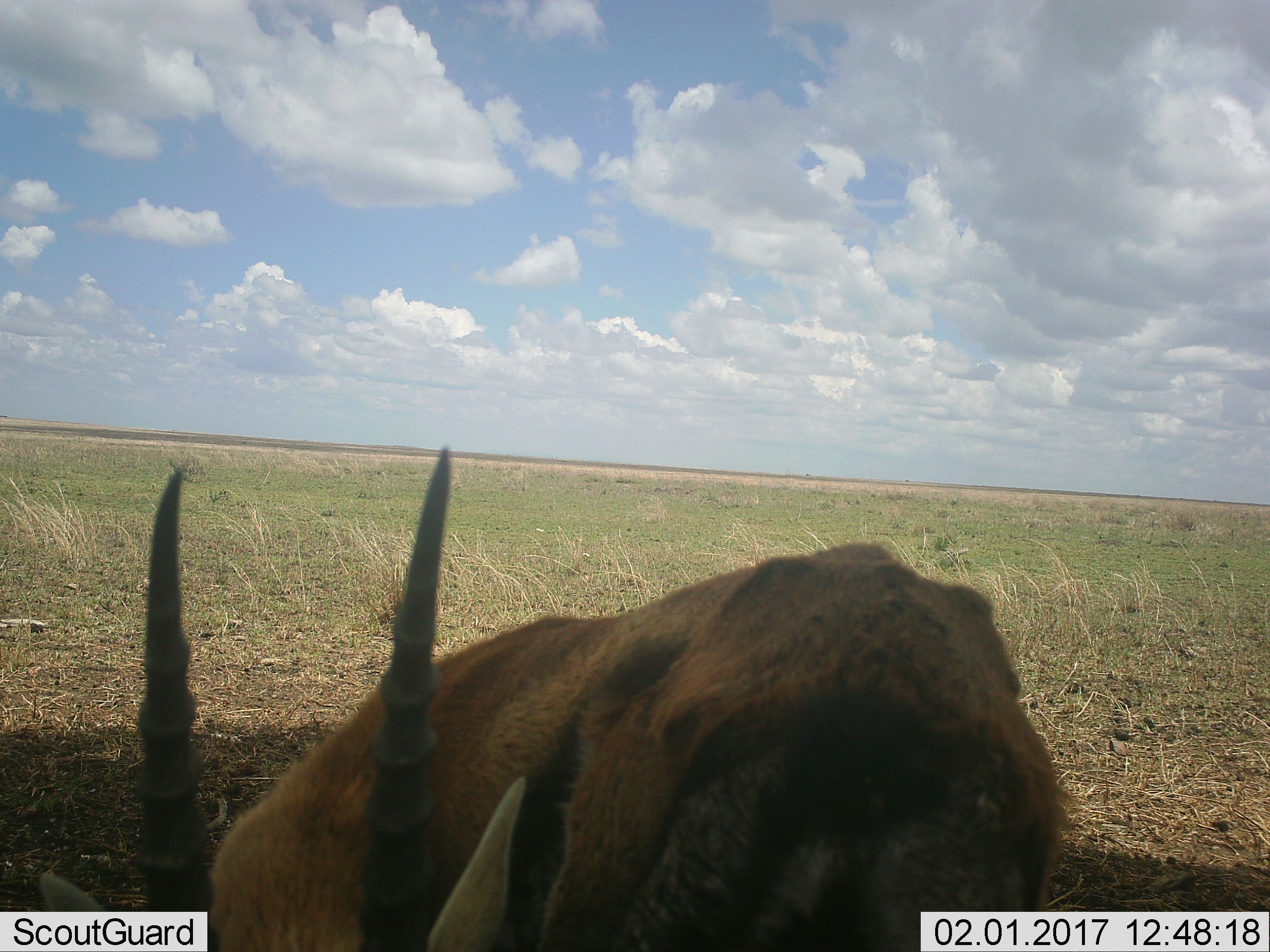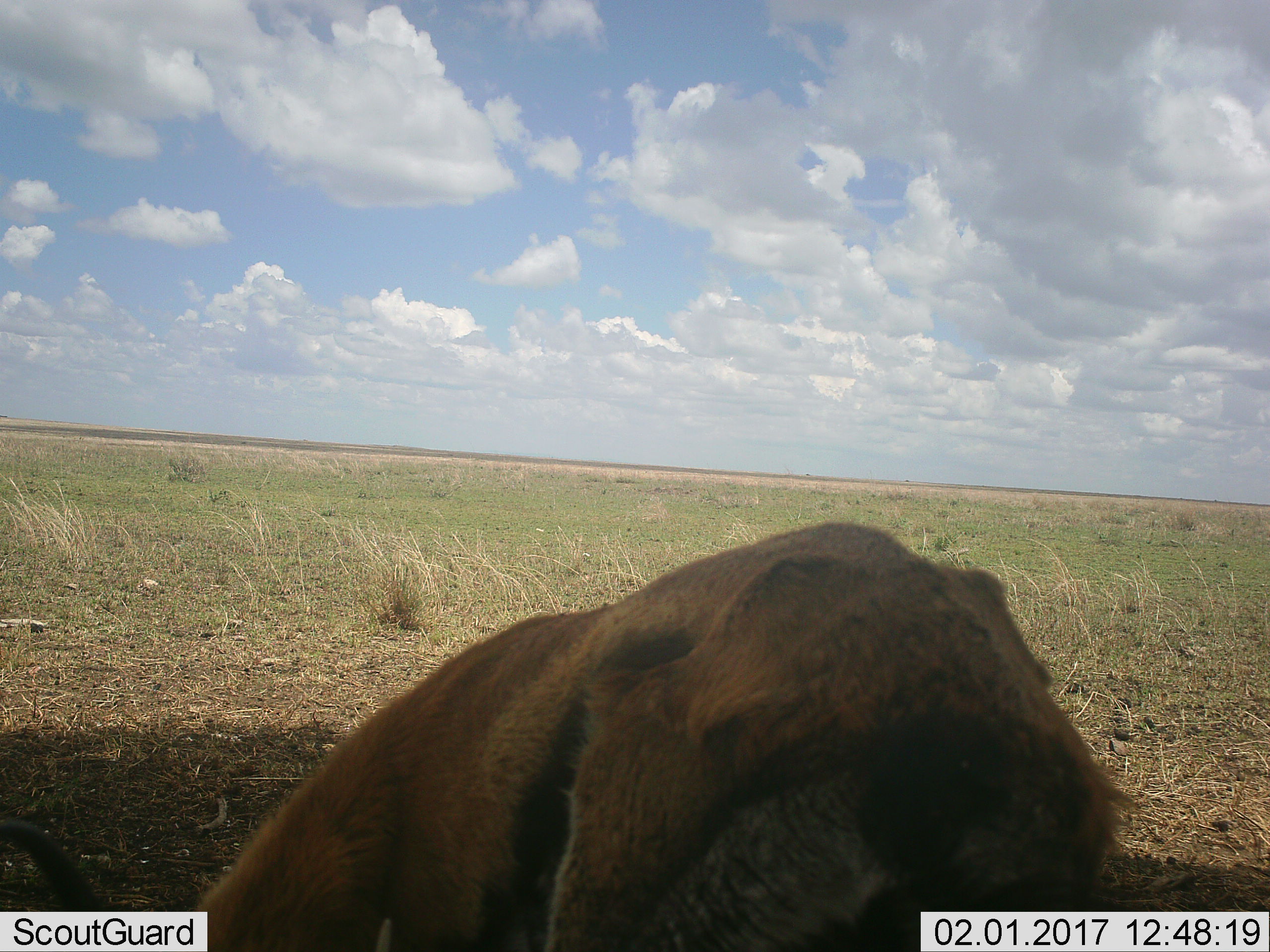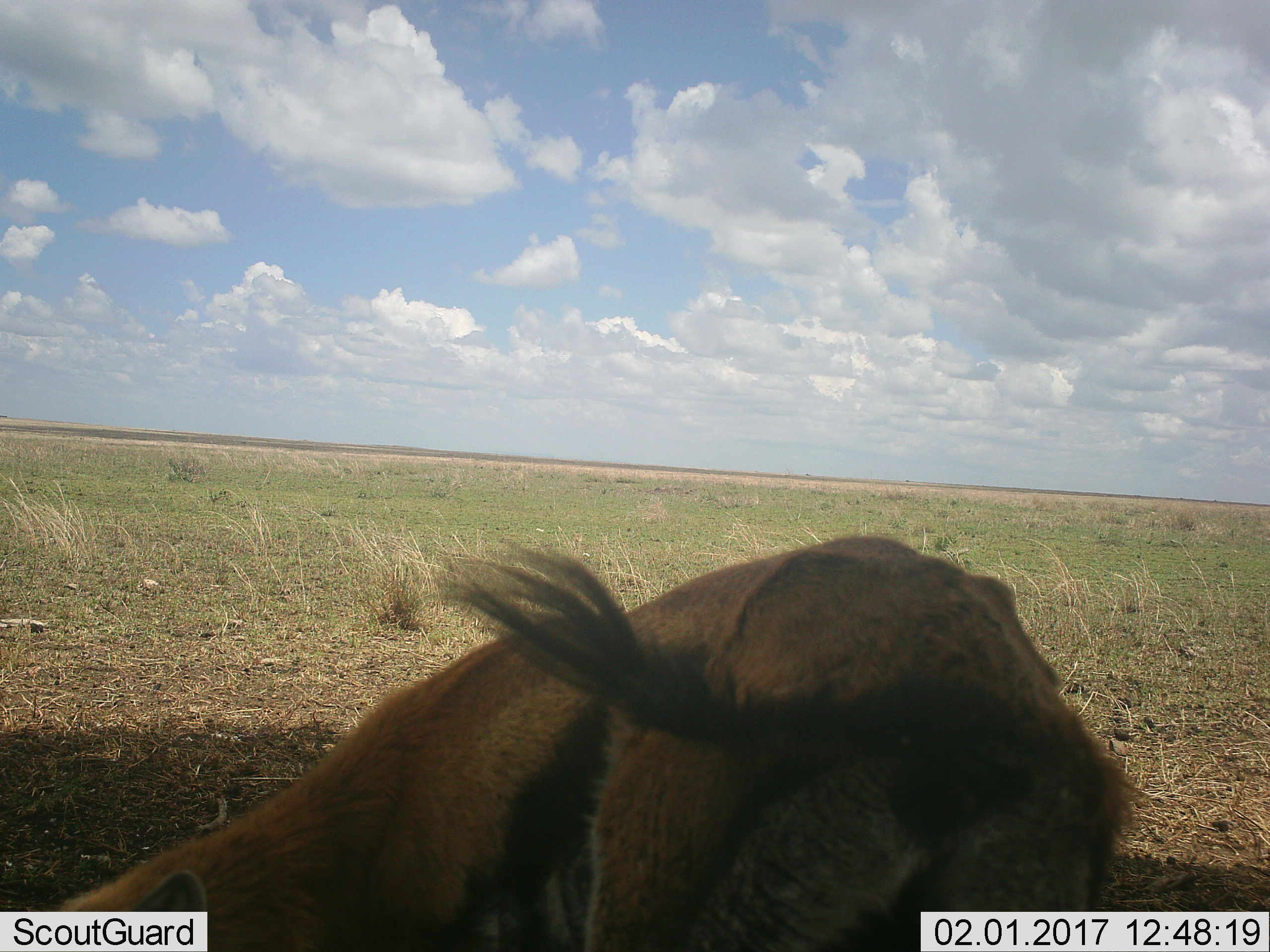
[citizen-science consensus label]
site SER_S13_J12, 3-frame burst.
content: unidentified animal